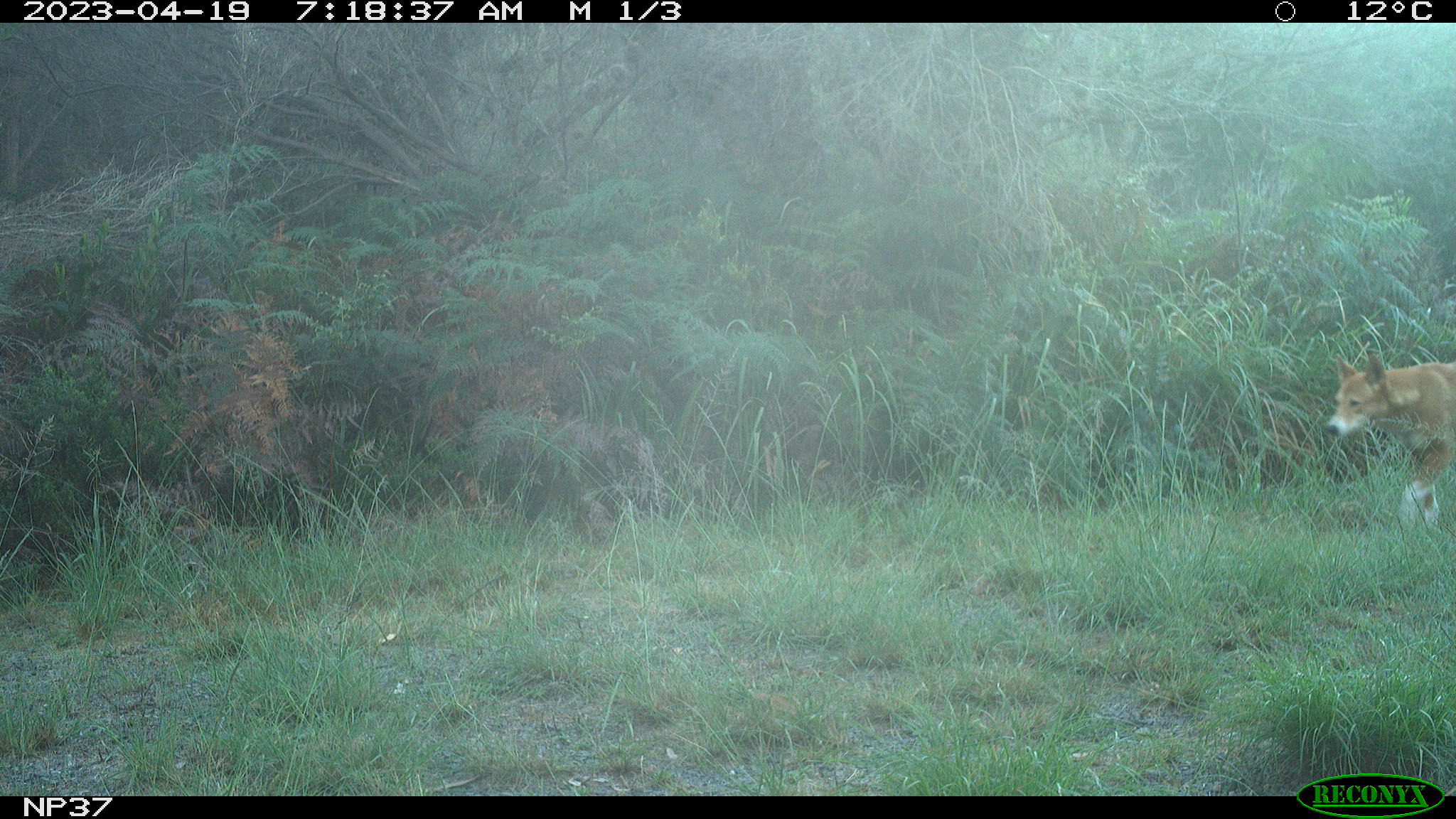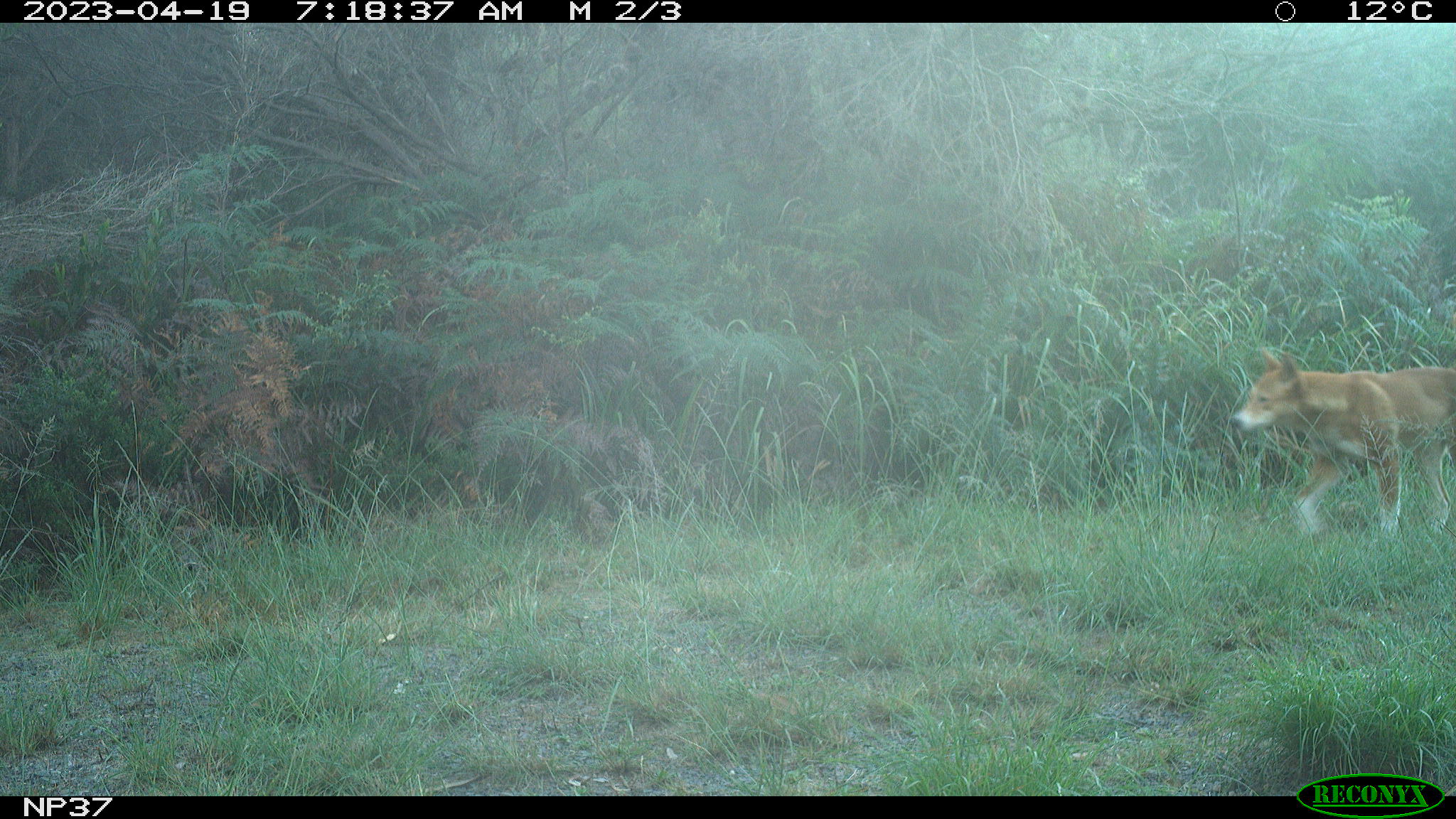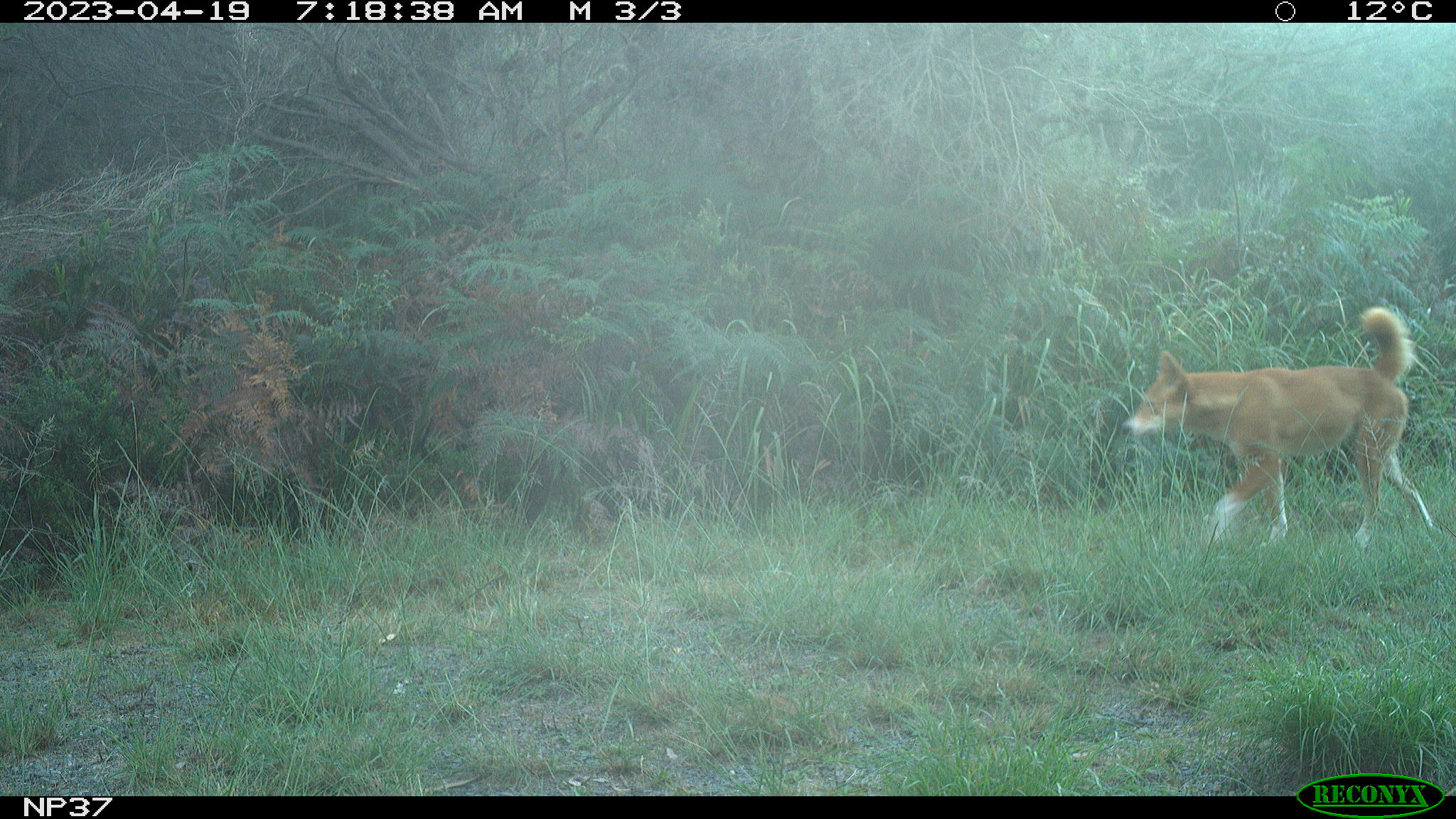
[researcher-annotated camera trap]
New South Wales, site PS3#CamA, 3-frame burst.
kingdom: Animalia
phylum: Chordata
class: Mammalia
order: Carnivora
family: Canidae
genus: Canis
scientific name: Canis familiaris dingo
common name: dingo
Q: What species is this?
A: Dingo (Canis familiaris dingo).